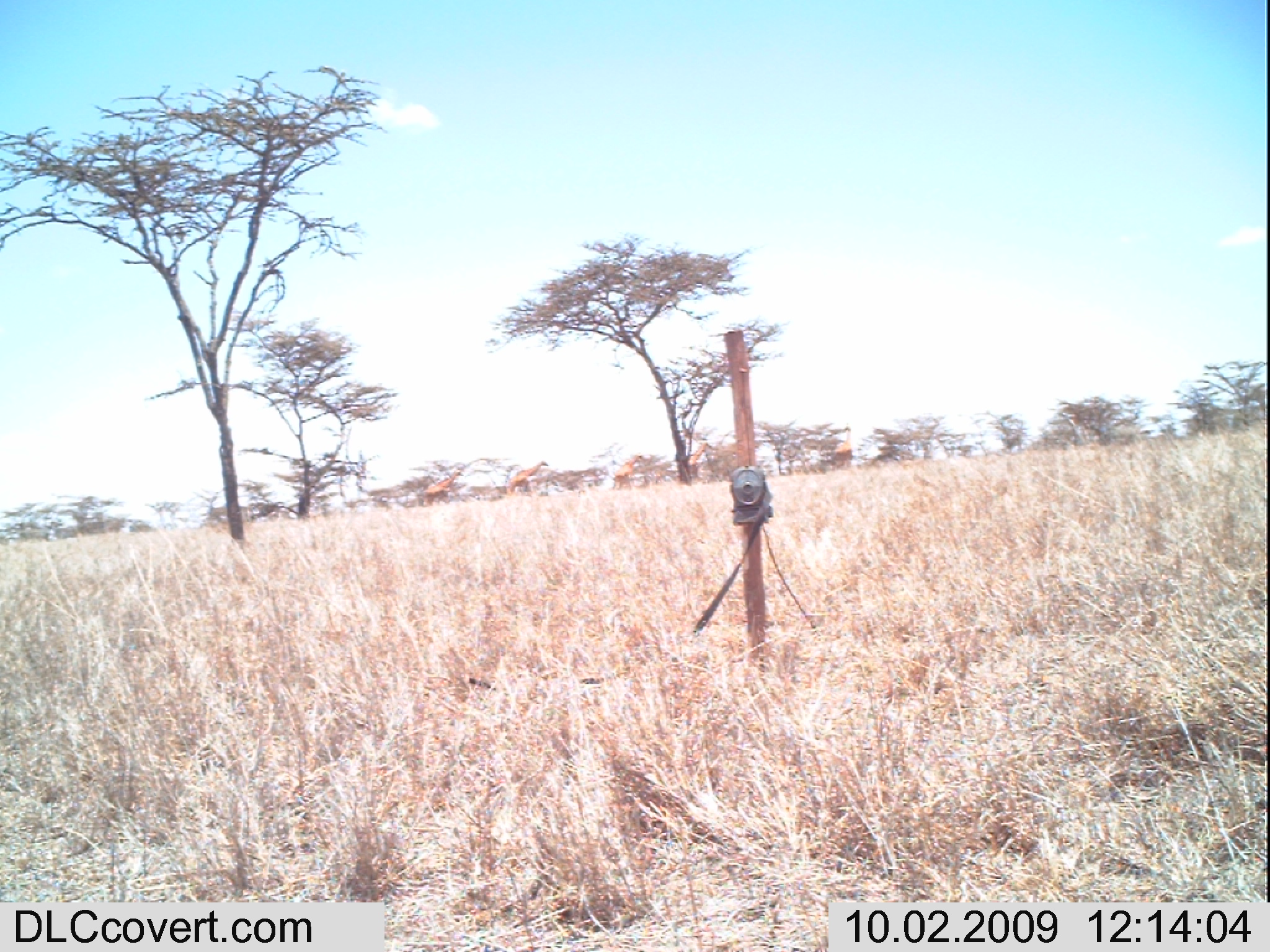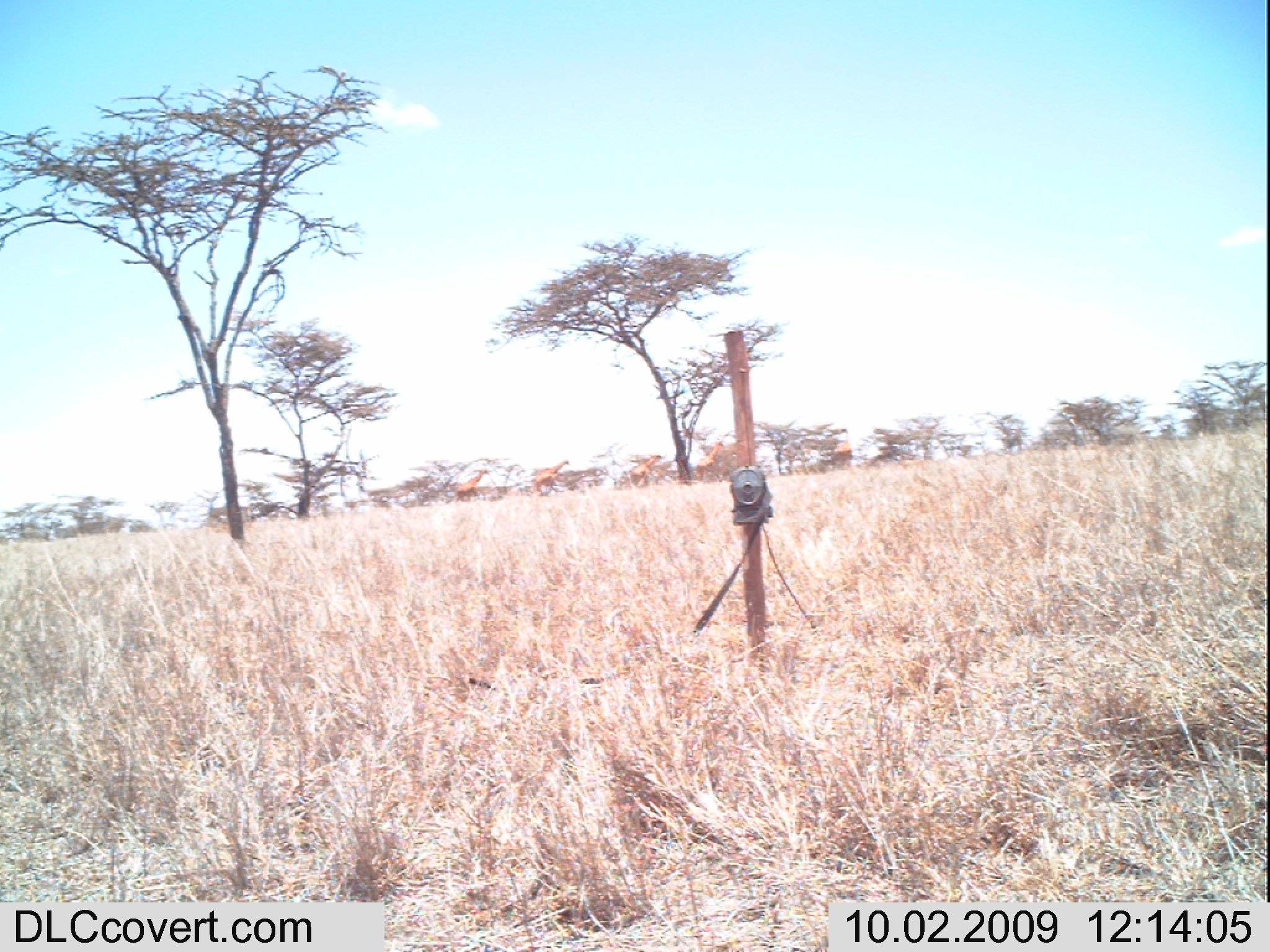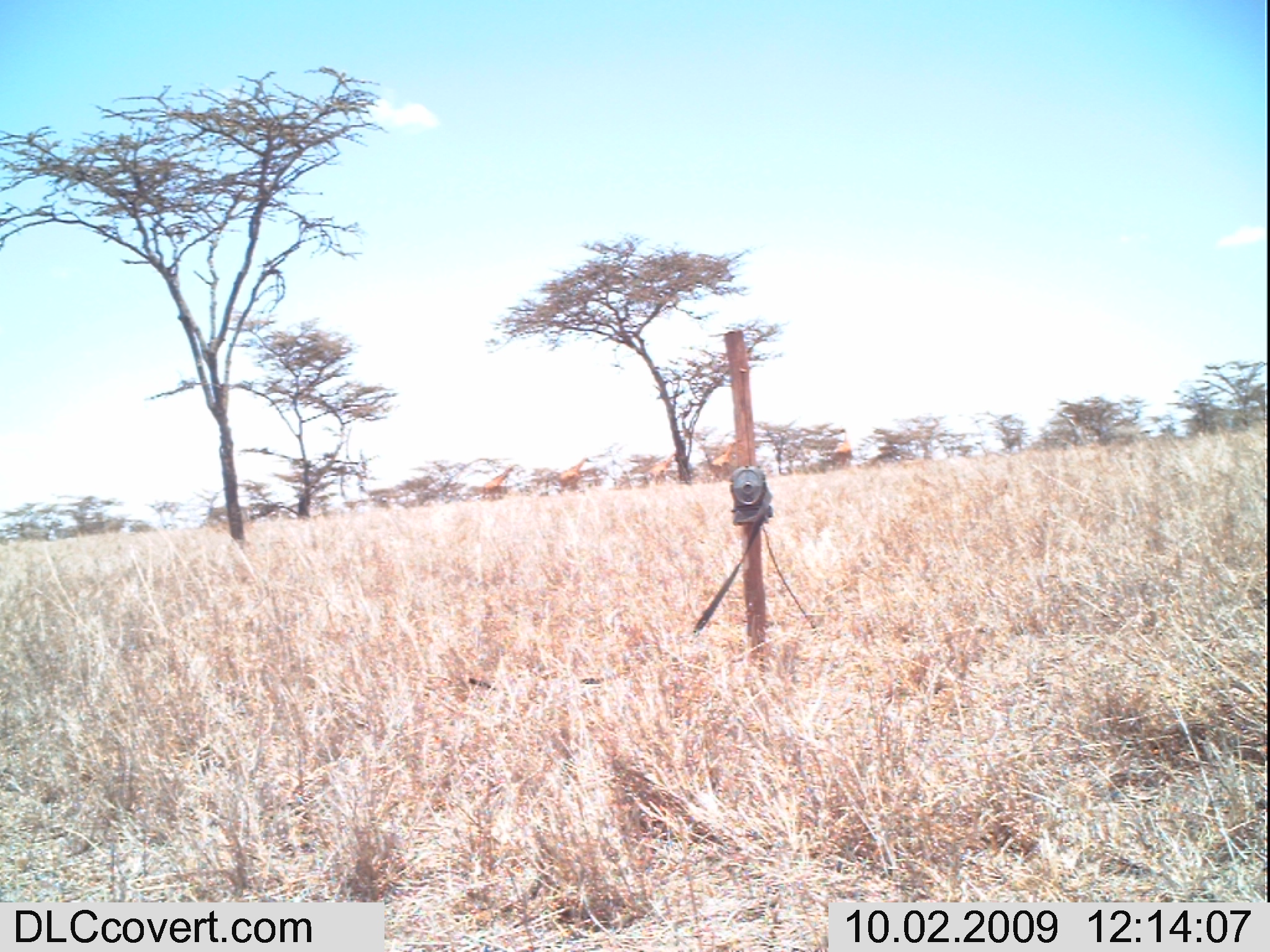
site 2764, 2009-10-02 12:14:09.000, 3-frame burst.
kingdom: Animalia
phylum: Chordata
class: Mammalia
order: Artiodactyla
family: Giraffidae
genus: Giraffa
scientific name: Giraffa camelopardalis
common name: giraffe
Giraffa camelopardalis (giraffe), count 5.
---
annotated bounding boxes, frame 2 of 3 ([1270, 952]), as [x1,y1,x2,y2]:
giraffa camelopardalis: [534,459,572,495]; [696,439,726,484]; [455,468,490,505]; [628,452,665,487]; [832,426,853,470]